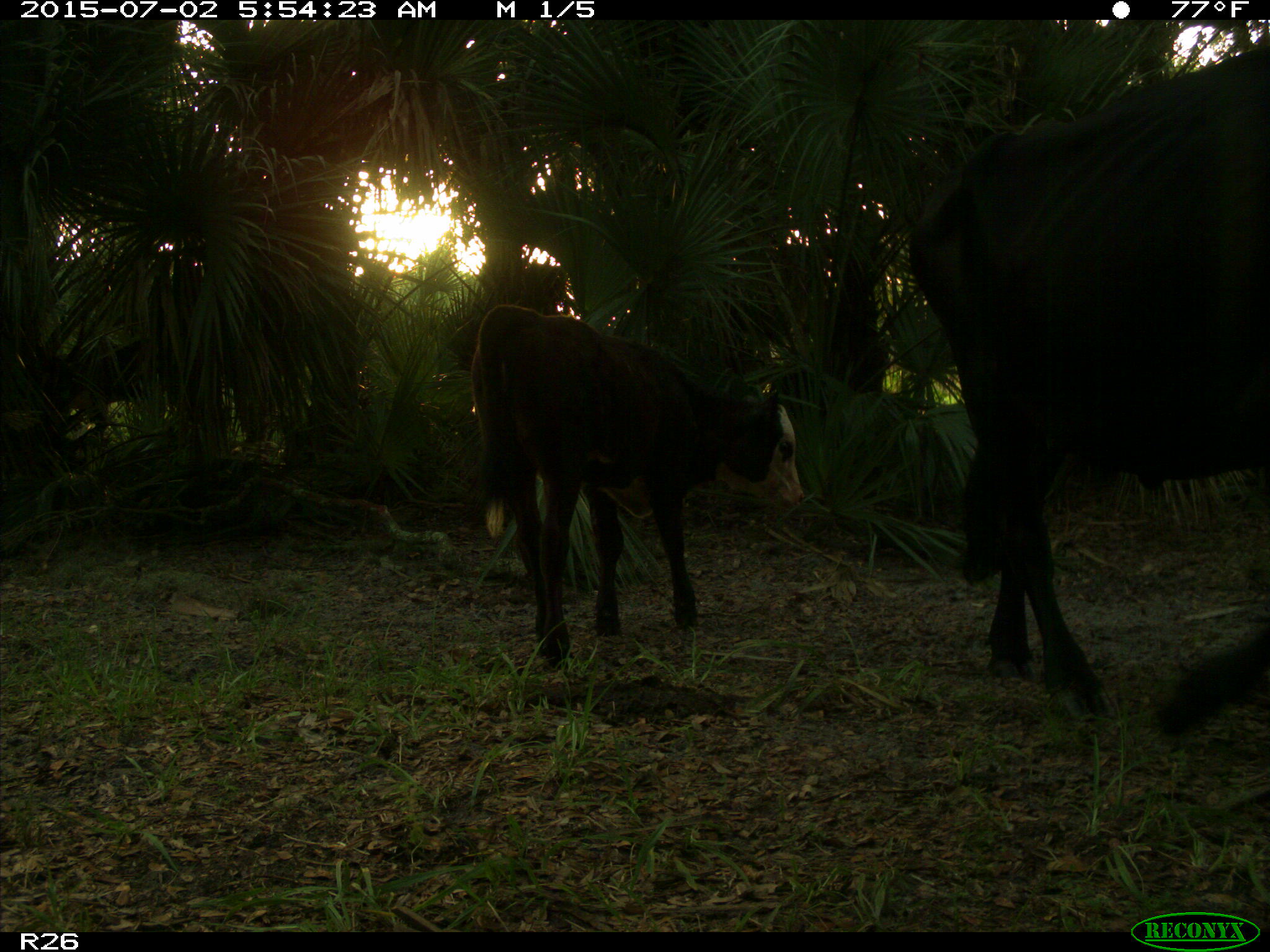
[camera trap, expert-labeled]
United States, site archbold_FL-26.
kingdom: Animalia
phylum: Chordata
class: Mammalia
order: Artiodactyla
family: Bovidae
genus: Bos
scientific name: Bos taurus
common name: domestic cow